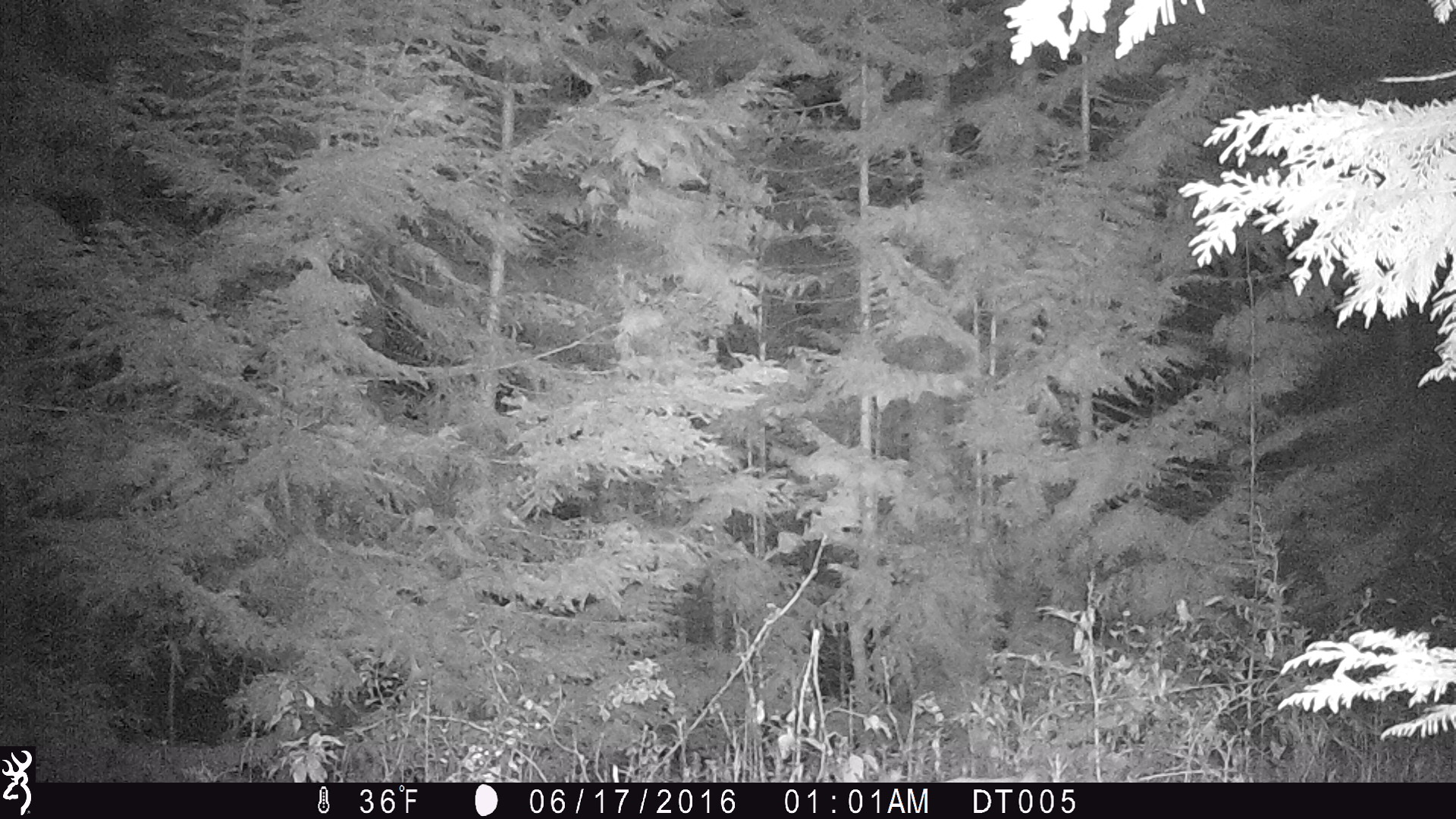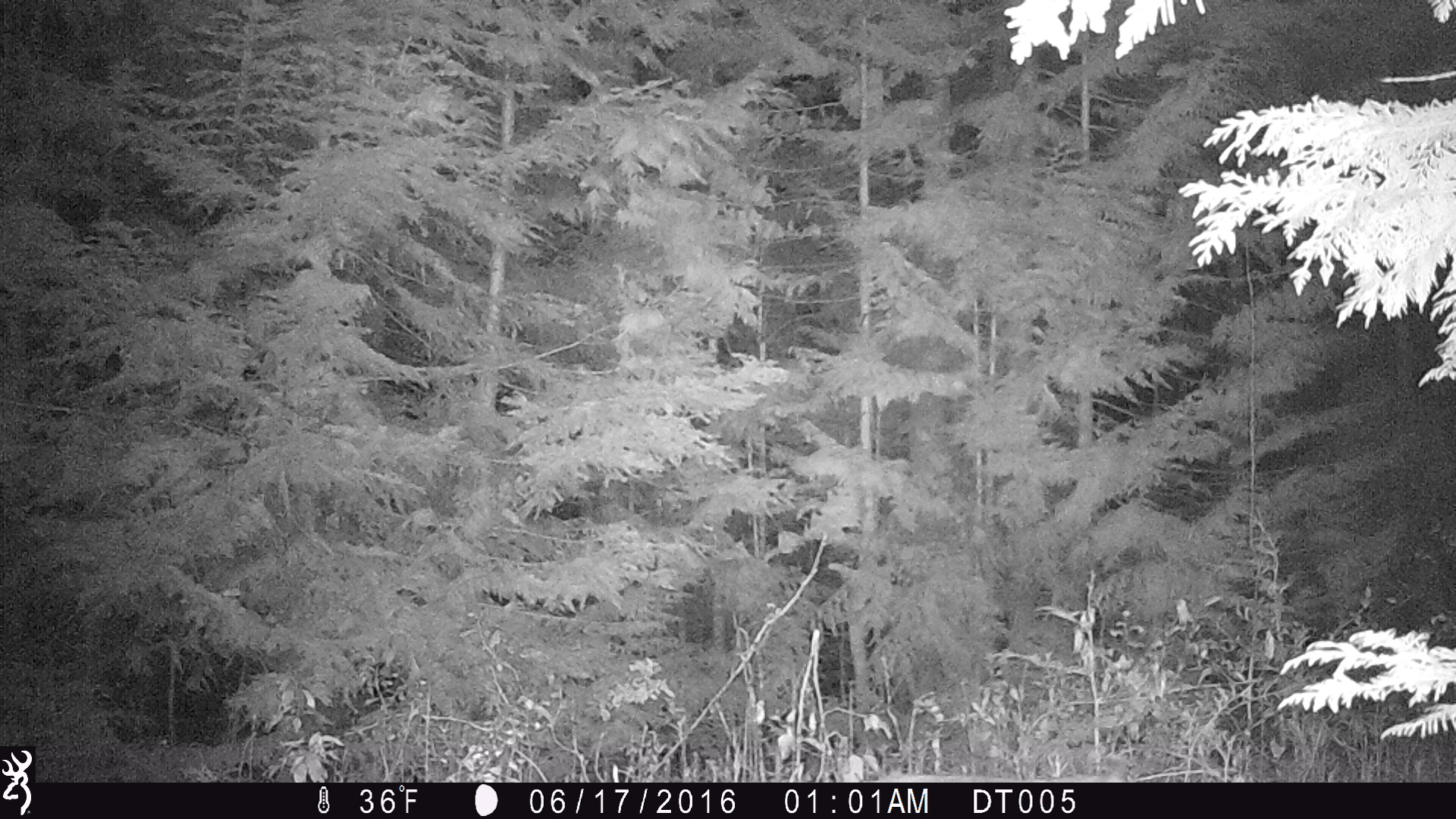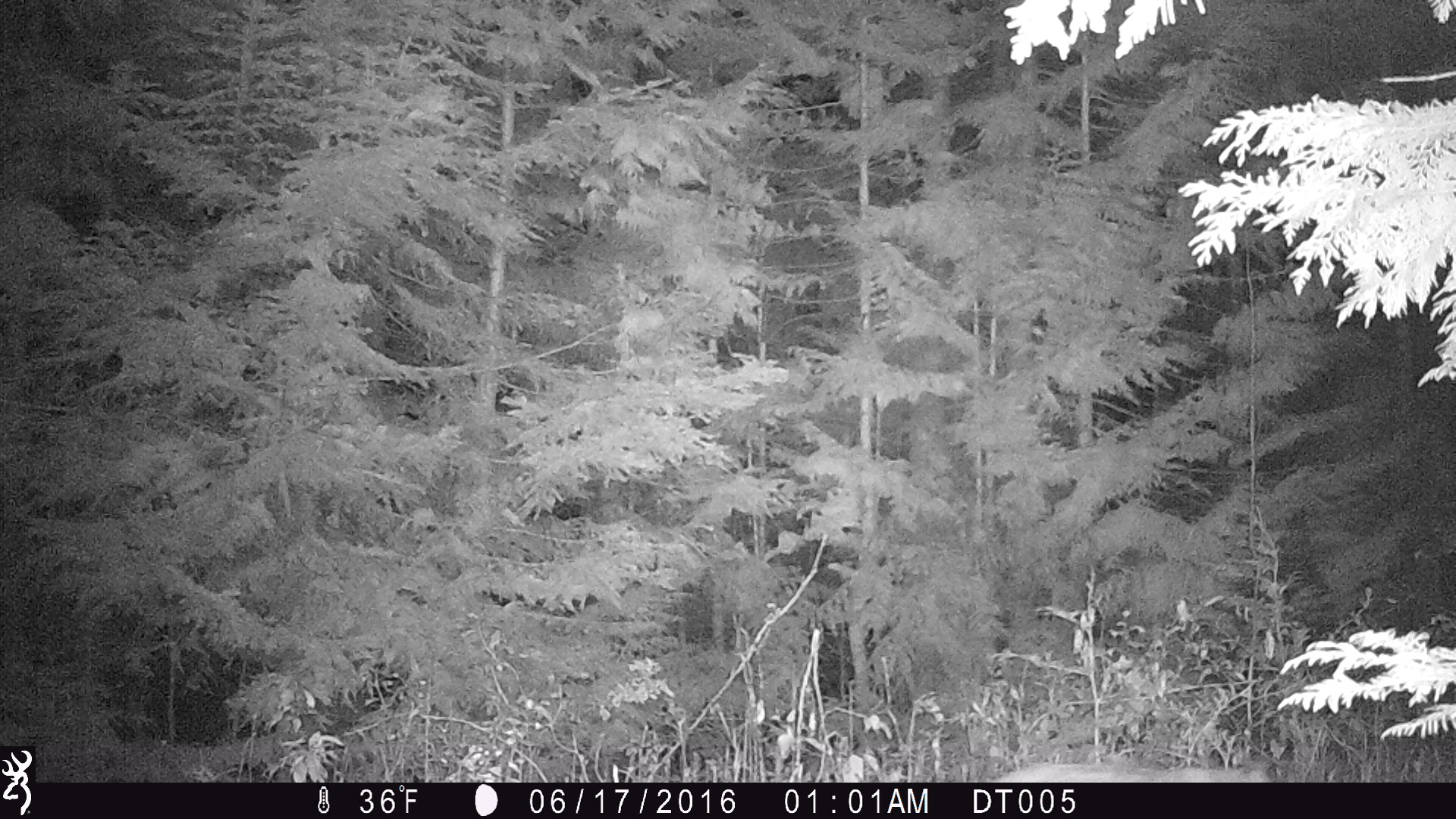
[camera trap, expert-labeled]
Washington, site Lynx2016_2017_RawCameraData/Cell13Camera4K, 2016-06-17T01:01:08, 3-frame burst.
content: unidentified animal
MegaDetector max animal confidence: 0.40